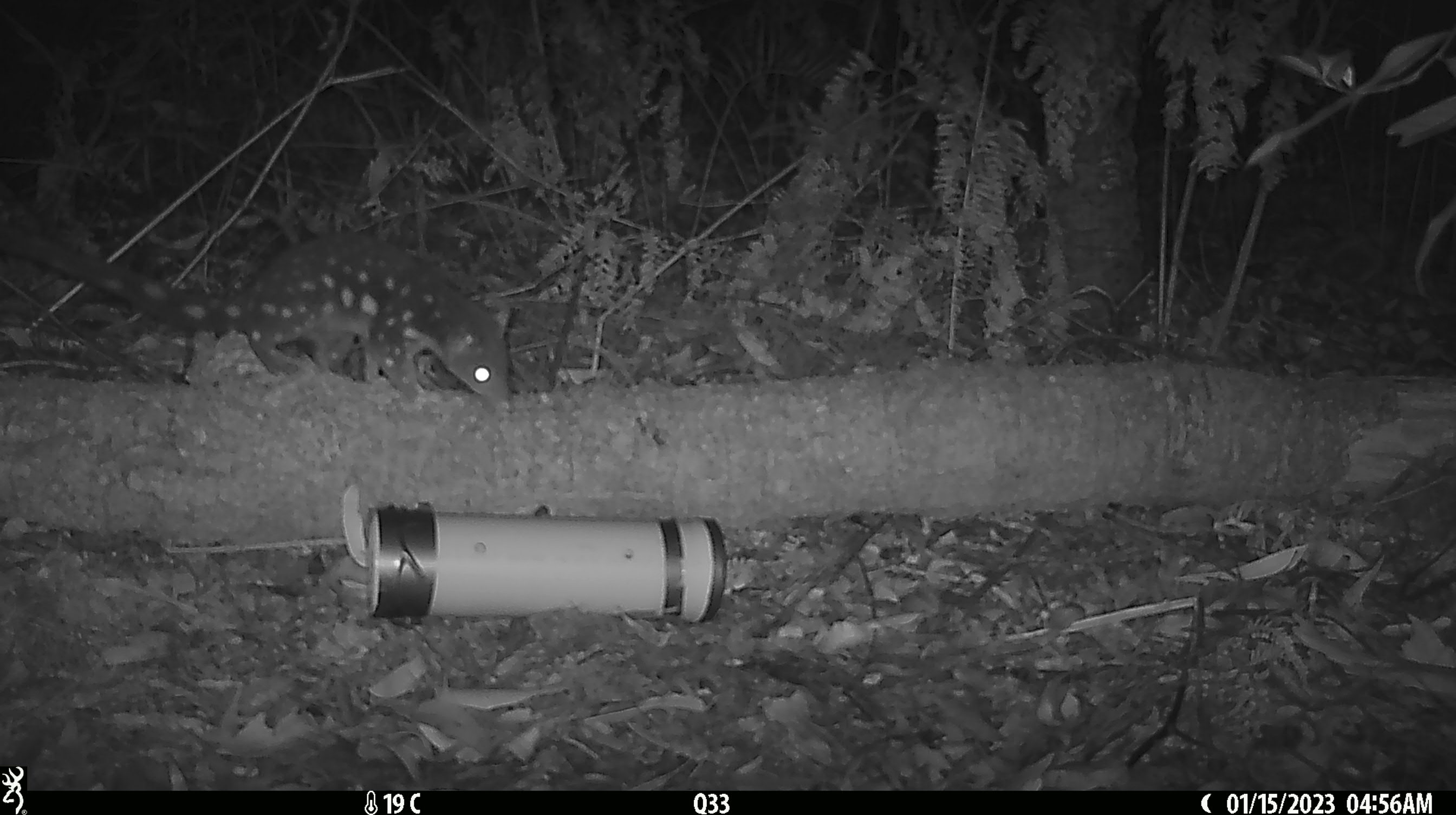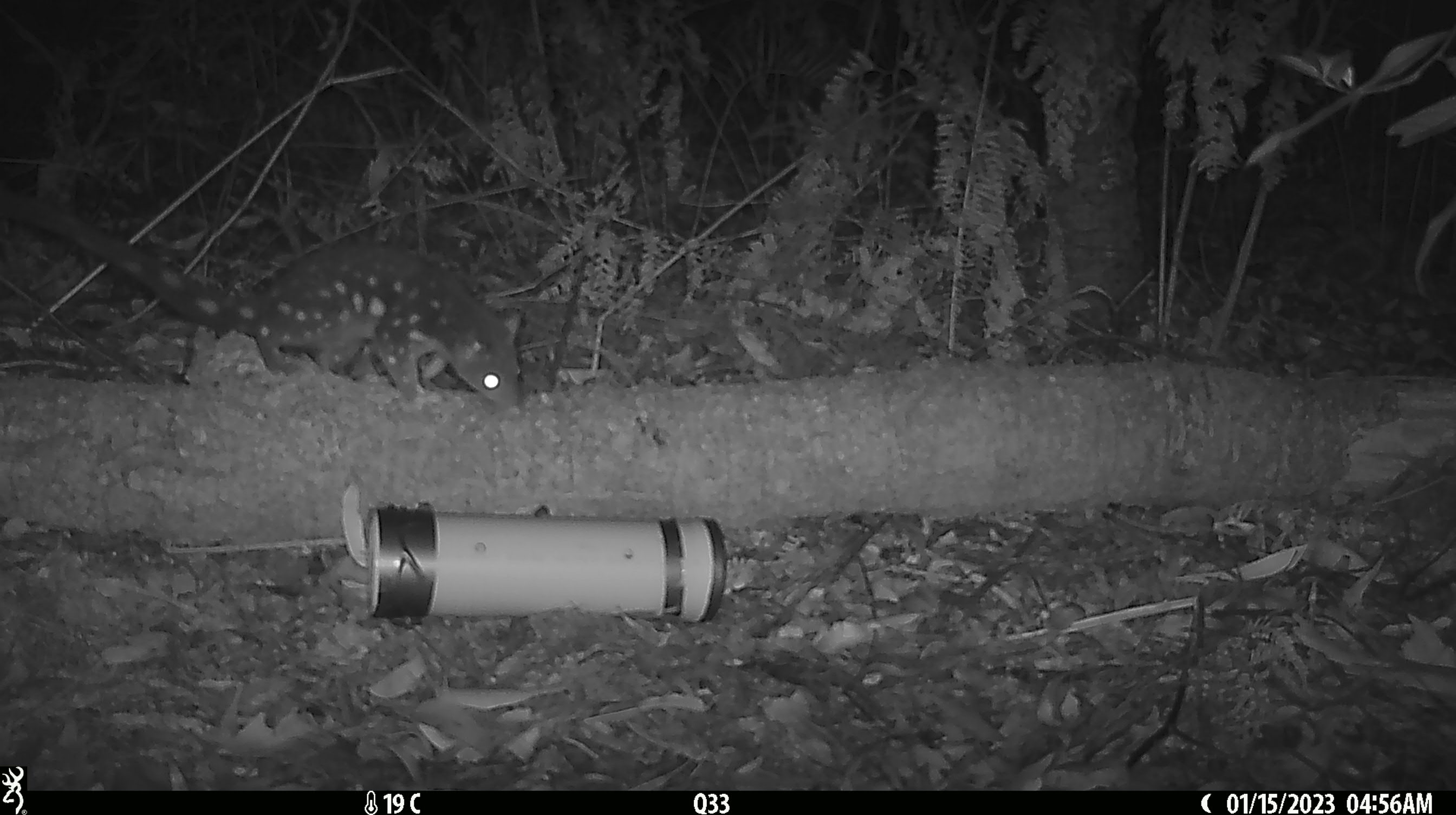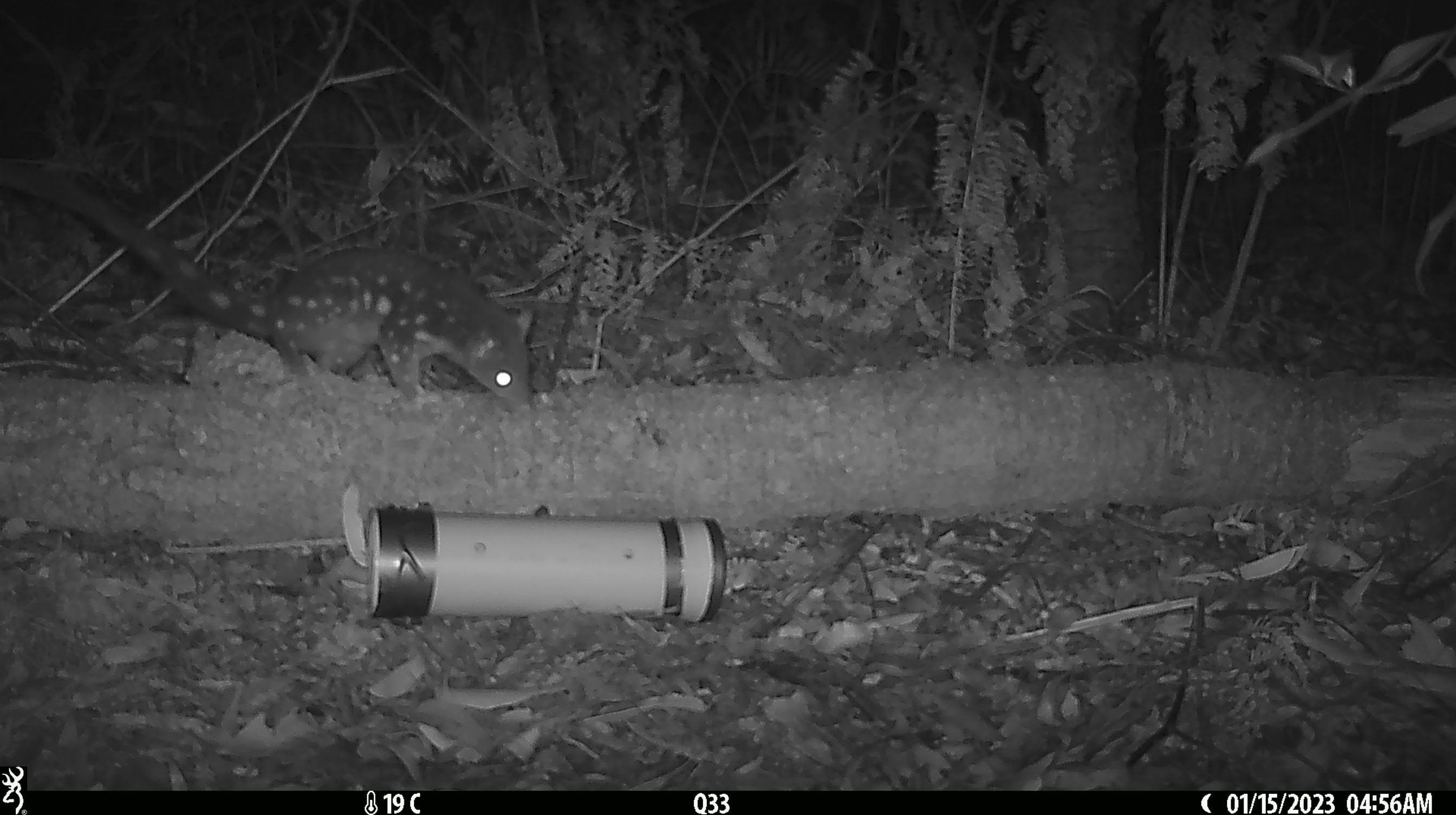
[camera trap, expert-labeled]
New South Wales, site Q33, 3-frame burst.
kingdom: Animalia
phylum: Chordata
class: Mammalia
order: Dasyuromorphia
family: Dasyuridae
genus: Dasyurus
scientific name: Dasyurus maculatus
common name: spotted-tailed quoll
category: quoll